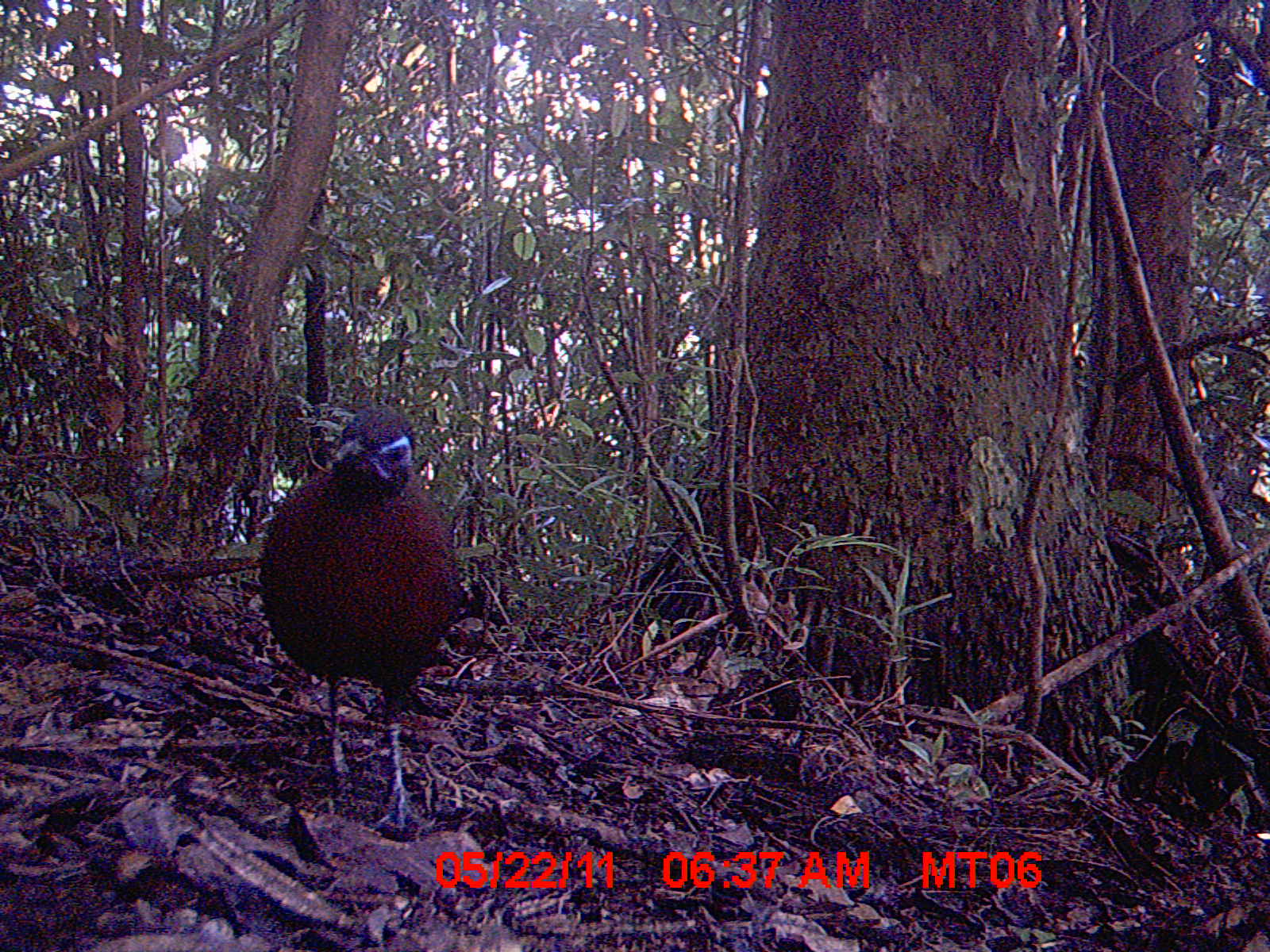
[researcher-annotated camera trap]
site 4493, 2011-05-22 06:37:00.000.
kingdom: Animalia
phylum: Chordata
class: Aves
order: Cuculiformes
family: Cuculidae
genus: Coua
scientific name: Coua serriana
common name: red-breasted coua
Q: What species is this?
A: Coua serriana (red-breasted coua).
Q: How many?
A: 1.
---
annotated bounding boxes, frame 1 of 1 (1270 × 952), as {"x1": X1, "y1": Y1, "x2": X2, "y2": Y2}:
coua serriana: {"x1": 252, "y1": 397, "x2": 475, "y2": 841}